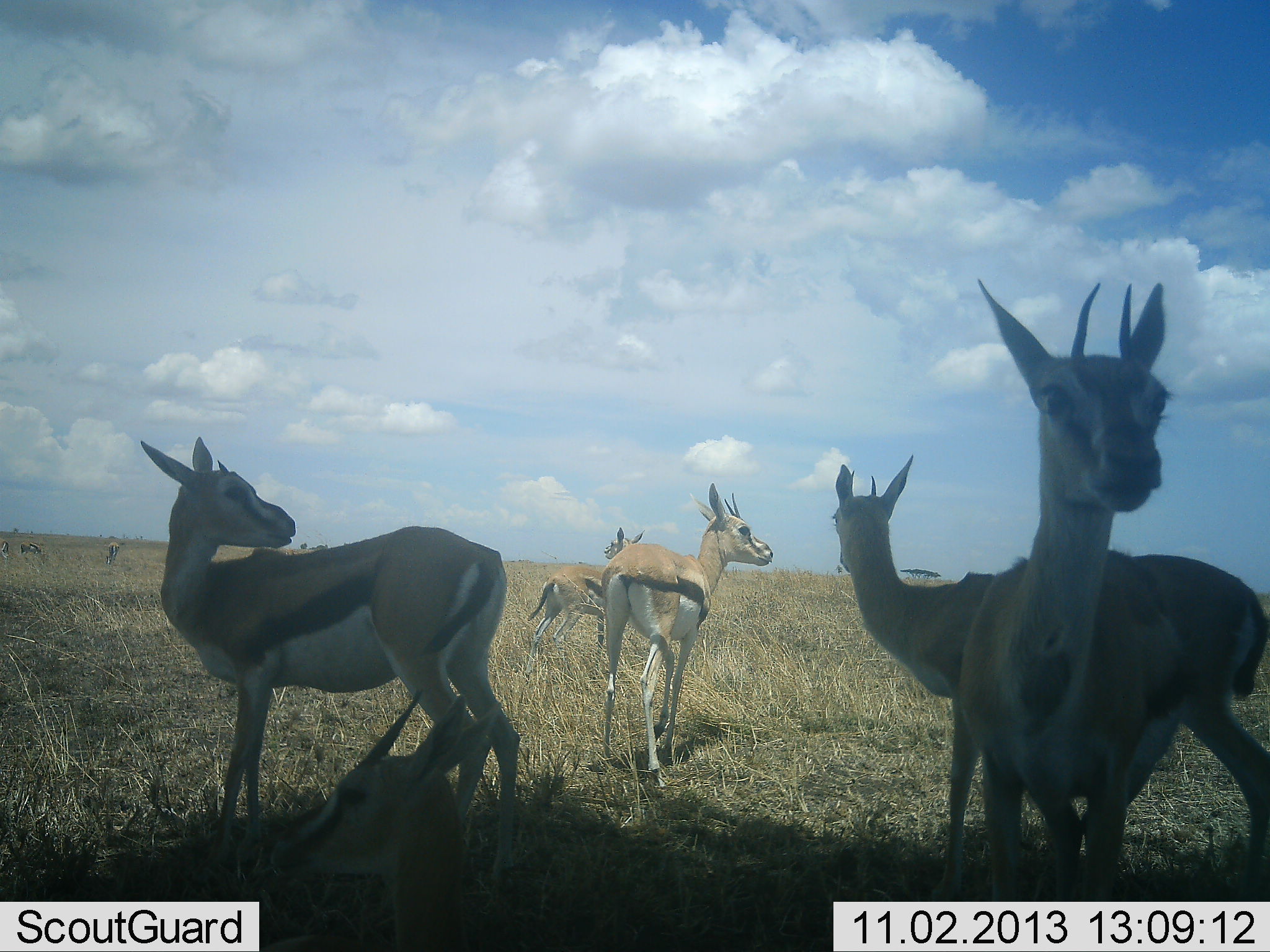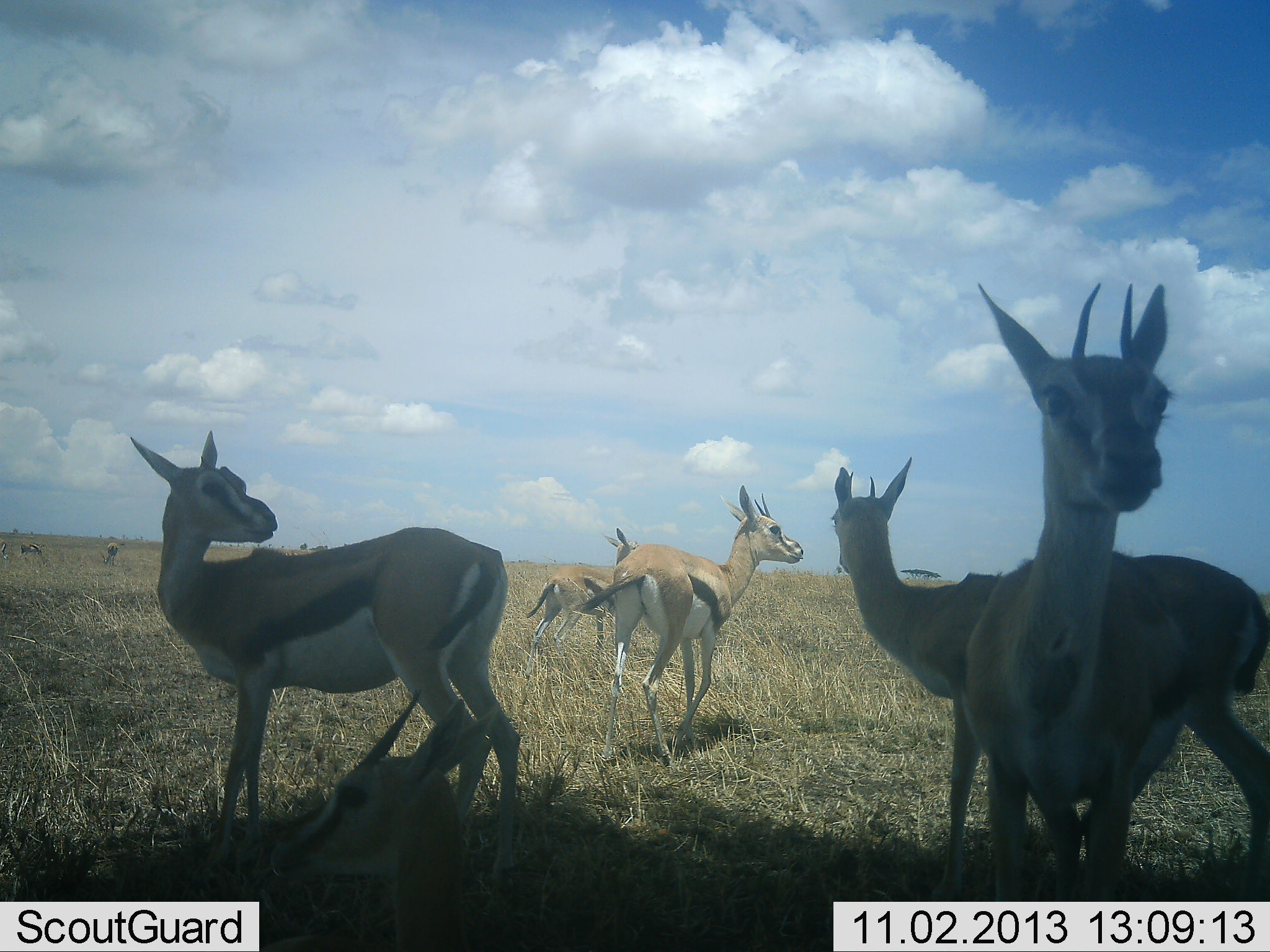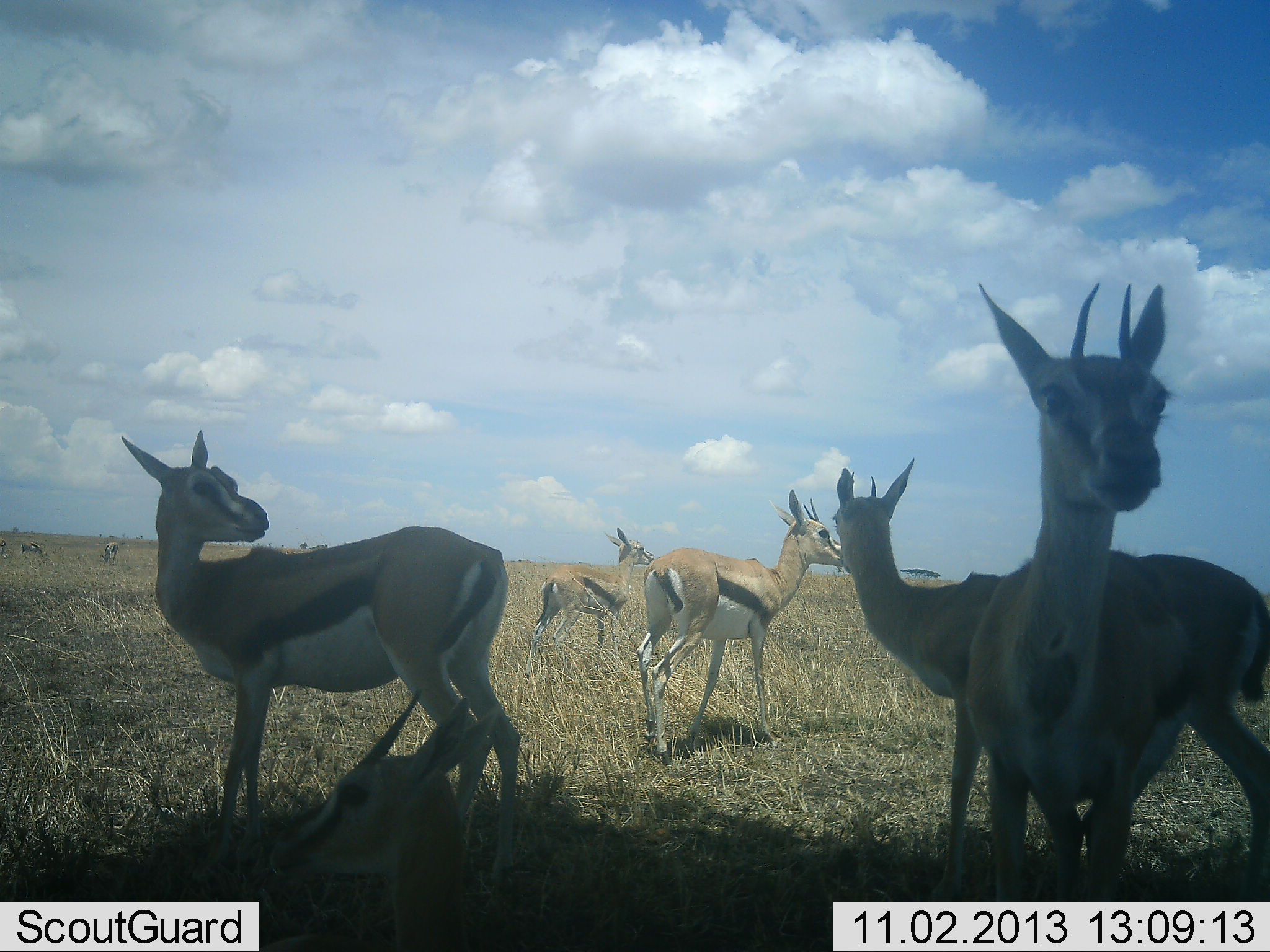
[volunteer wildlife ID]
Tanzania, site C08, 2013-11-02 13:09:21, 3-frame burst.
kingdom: Animalia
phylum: Chordata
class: Mammalia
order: Artiodactyla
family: Bovidae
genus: Eudorcas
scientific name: Eudorcas thomsonii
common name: thomson's gazelle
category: gazellethomsons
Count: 6.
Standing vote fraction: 84%.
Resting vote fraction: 27%.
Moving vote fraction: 42%.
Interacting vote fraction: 7%.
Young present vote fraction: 5%.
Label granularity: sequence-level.